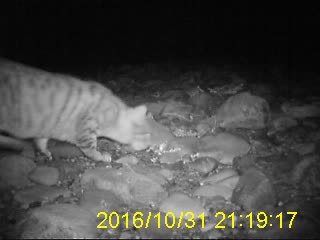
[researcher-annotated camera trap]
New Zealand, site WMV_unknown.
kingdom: Animalia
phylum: Chordata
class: Mammalia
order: Carnivora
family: Felidae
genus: Felis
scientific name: Felis catus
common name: domestic cat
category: cat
Cat (domestic cat) (Felis catus).